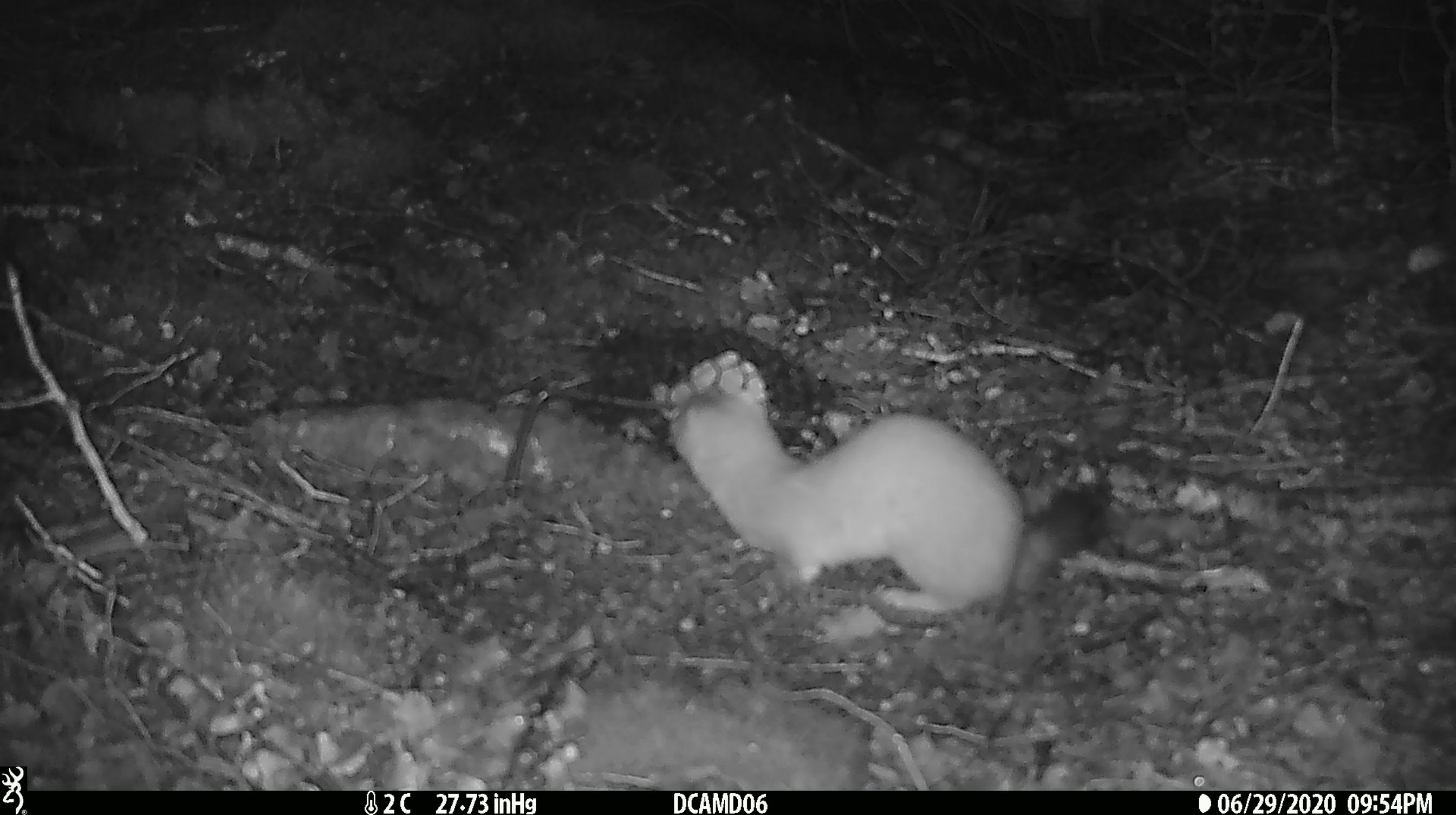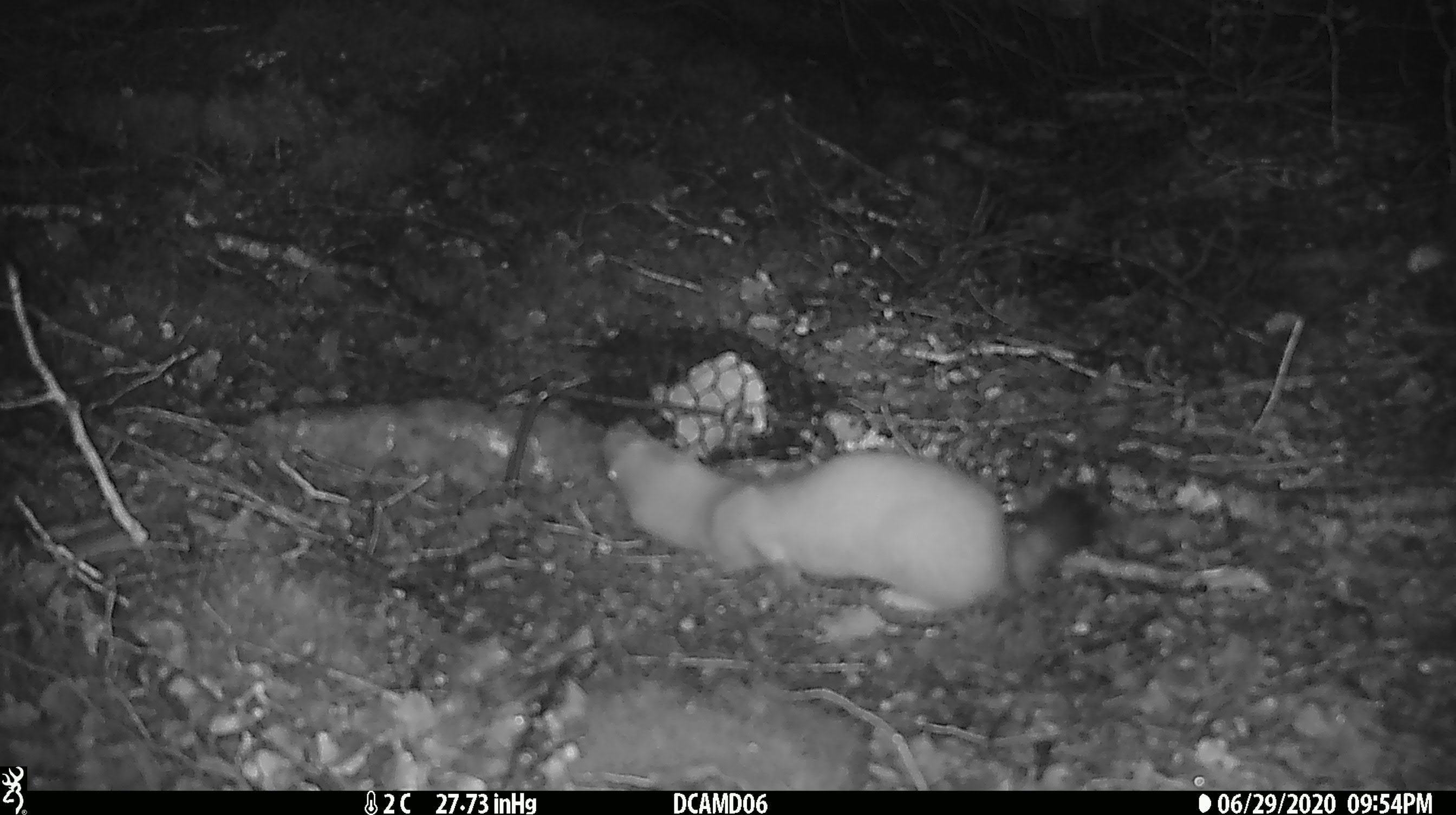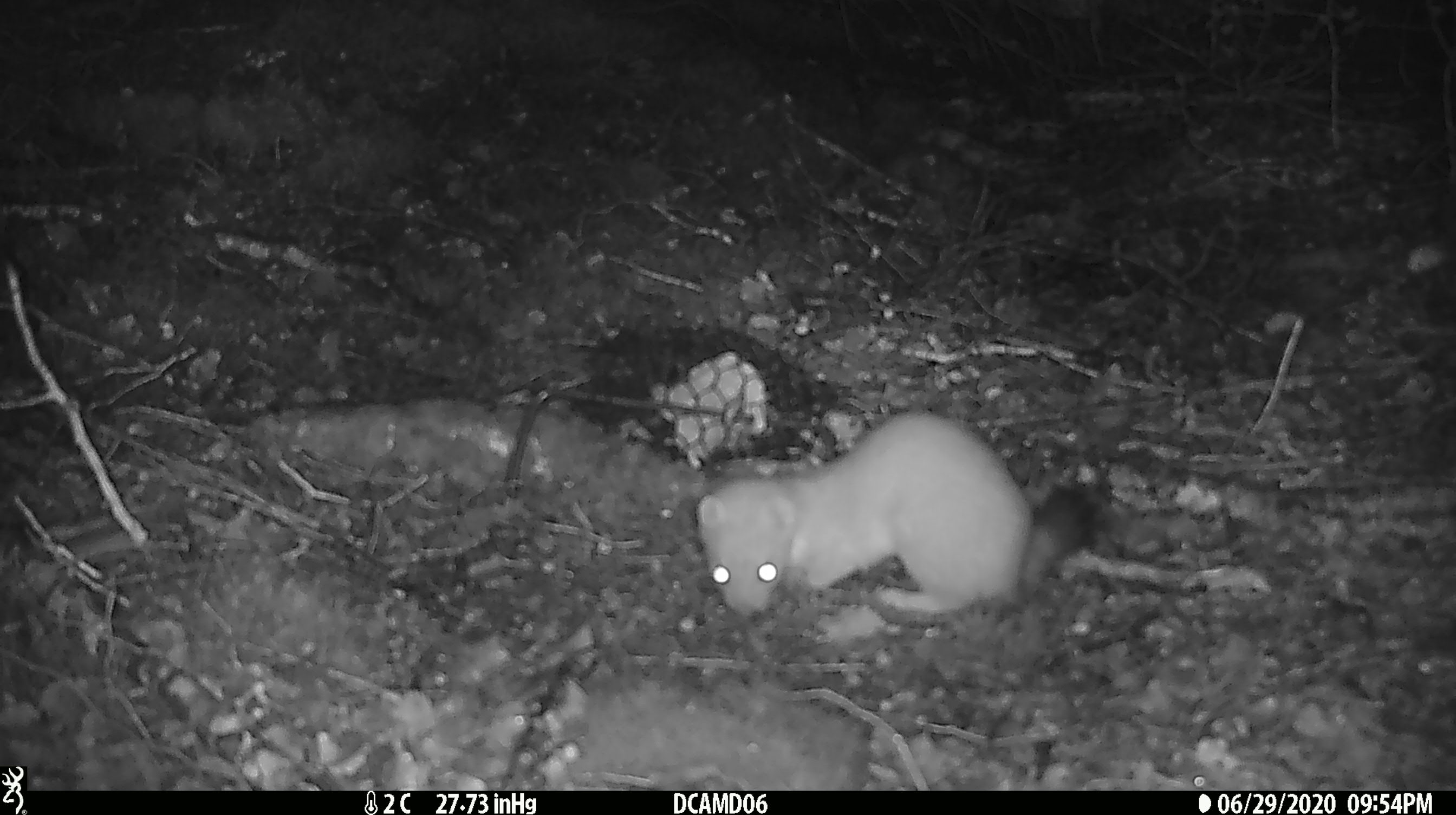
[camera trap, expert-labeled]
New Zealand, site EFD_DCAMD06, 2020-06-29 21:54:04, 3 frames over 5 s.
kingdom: Animalia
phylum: Chordata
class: Mammalia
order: Carnivora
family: Mustelidae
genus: Mustela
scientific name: Mustela erminea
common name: stoat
Stoat (Mustela erminea).